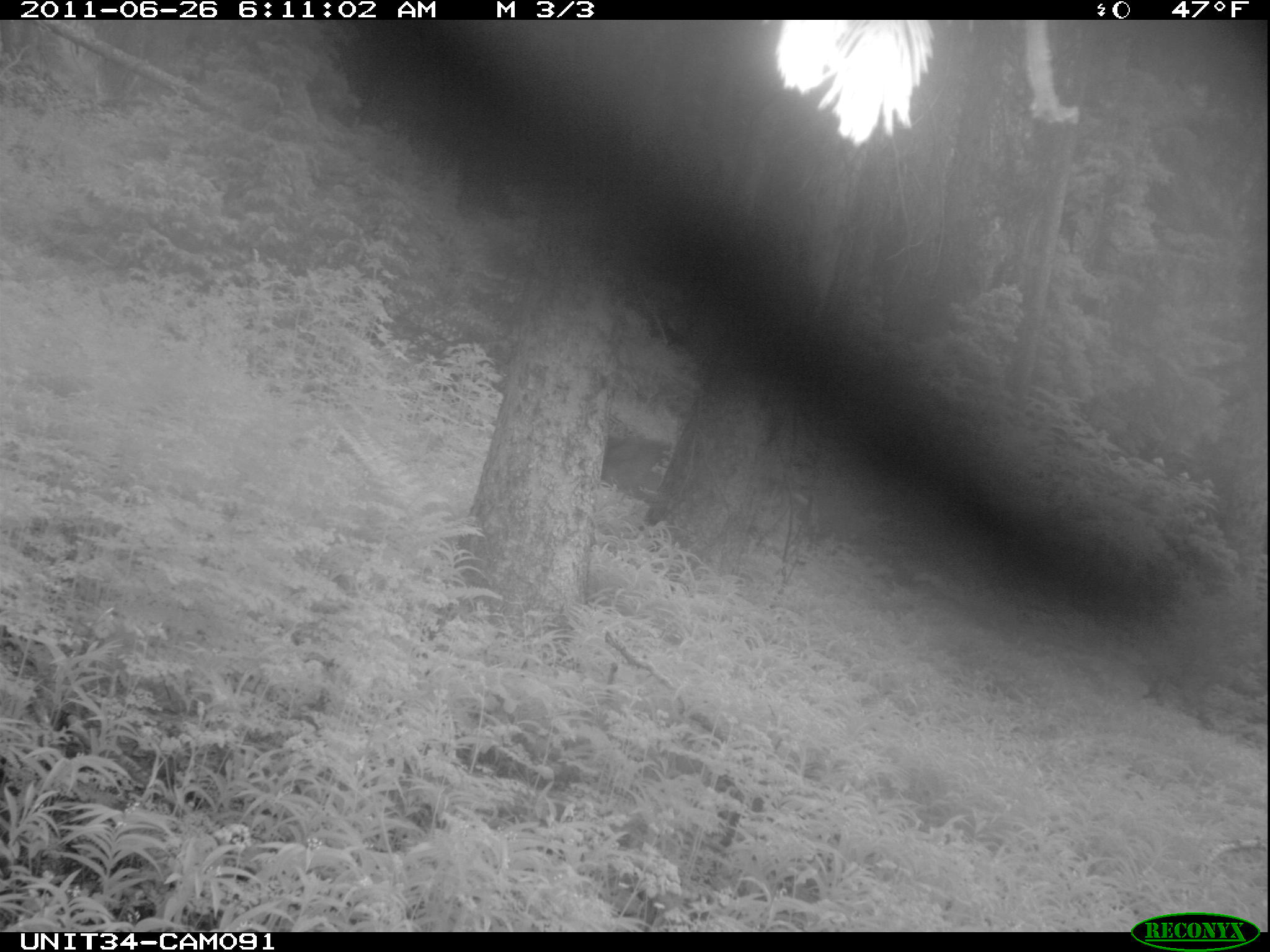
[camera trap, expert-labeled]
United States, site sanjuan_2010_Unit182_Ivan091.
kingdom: Animalia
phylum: Chordata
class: Mammalia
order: Artiodactyla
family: Cervidae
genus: Odocoileus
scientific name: Odocoileus hemionus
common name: mule deer